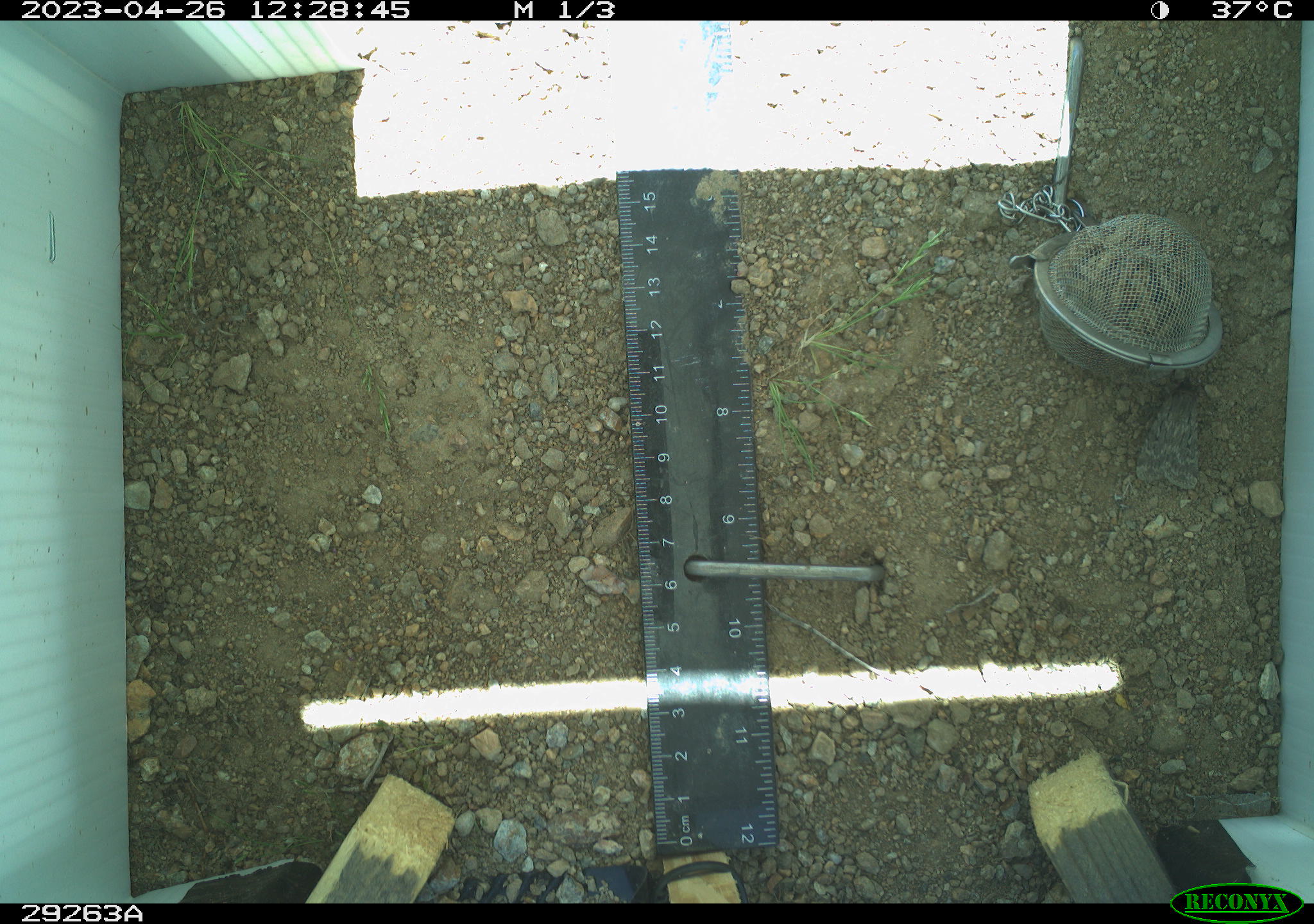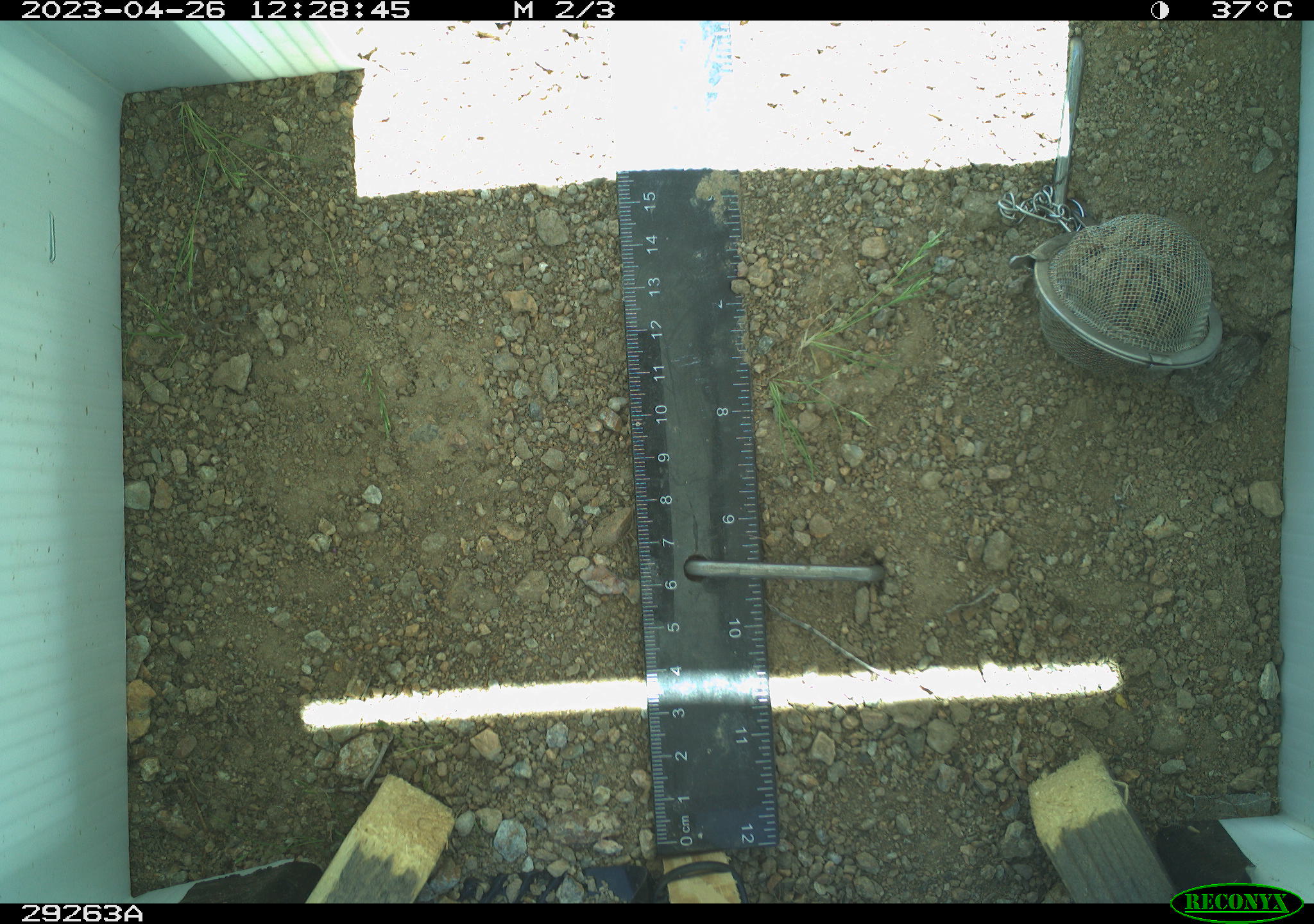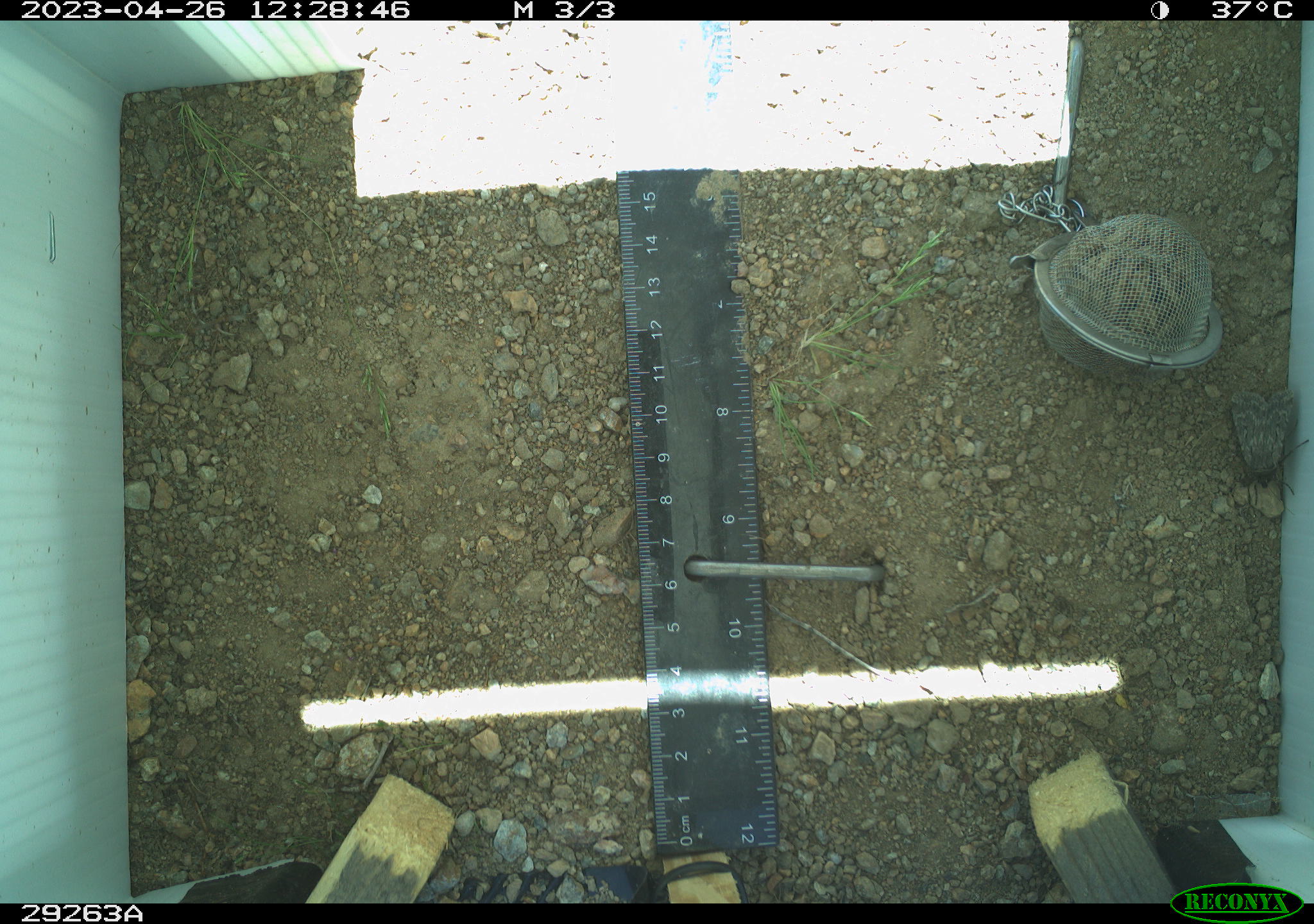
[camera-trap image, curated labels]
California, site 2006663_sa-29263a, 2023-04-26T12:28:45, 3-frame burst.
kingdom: Animalia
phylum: Chordata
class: Reptilia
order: Squamata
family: Teiidae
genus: Aspidoscelis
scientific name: Aspidoscelis tigris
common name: western whiptail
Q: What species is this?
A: Western whiptail (Aspidoscelis tigris).